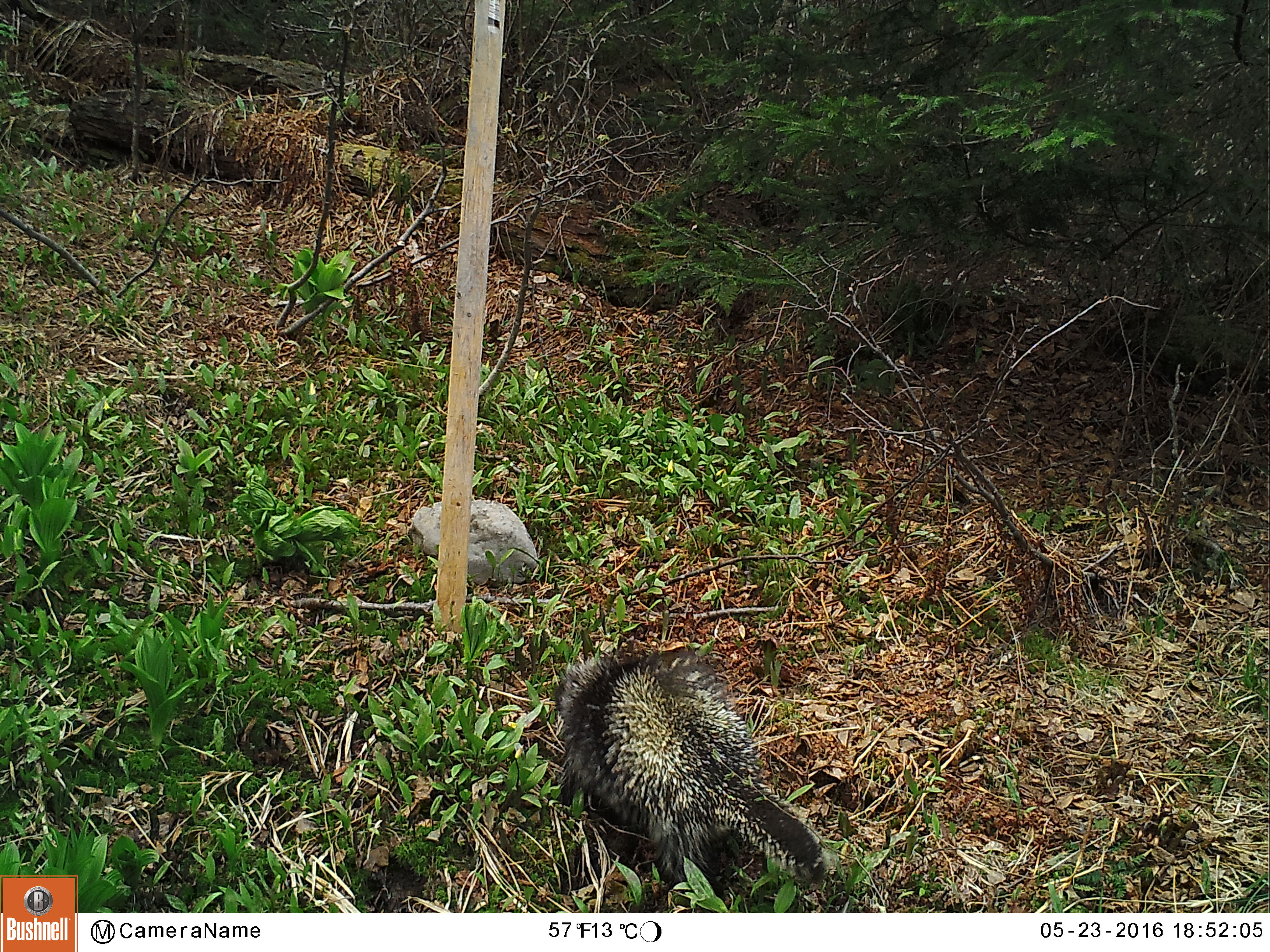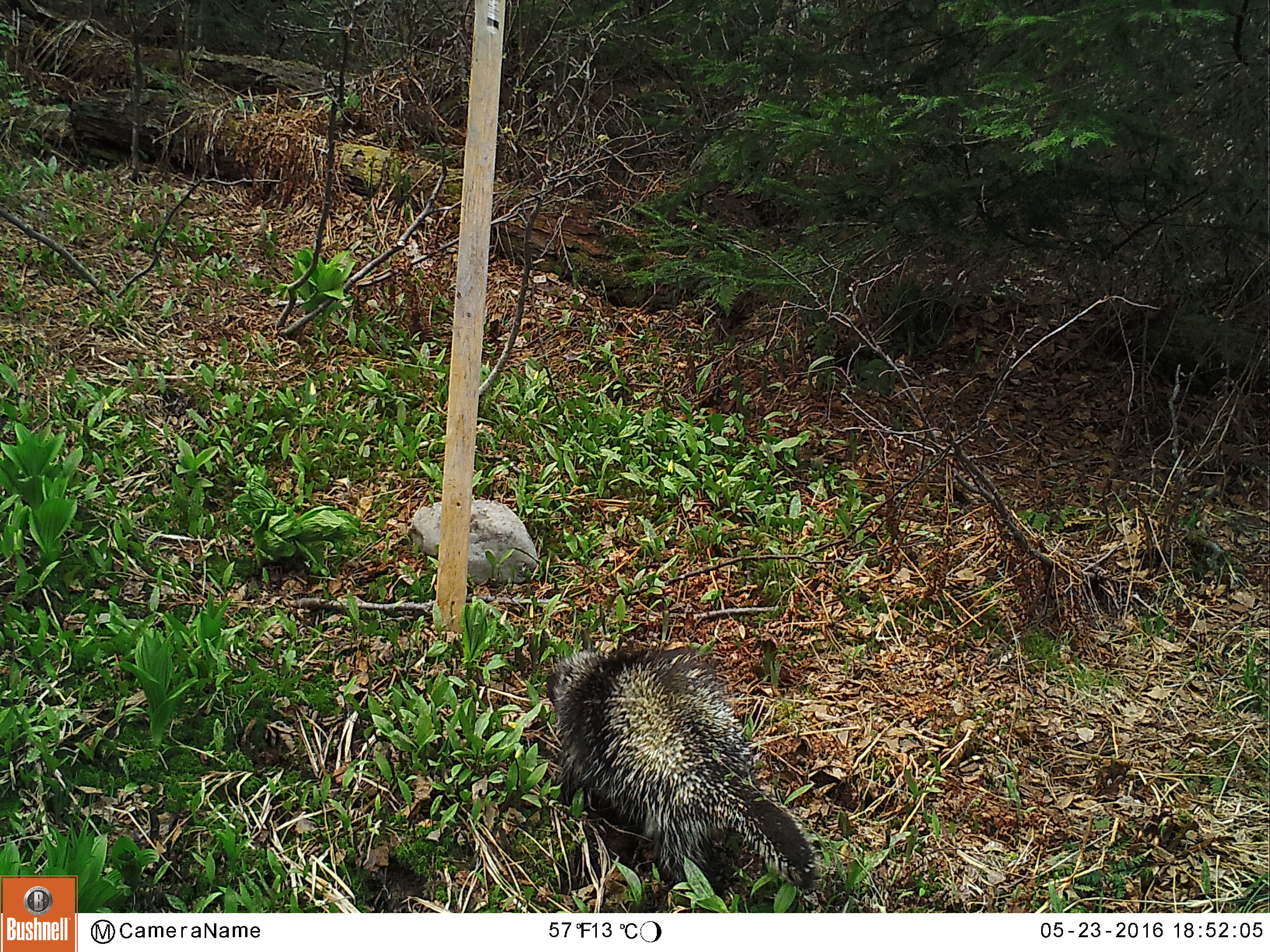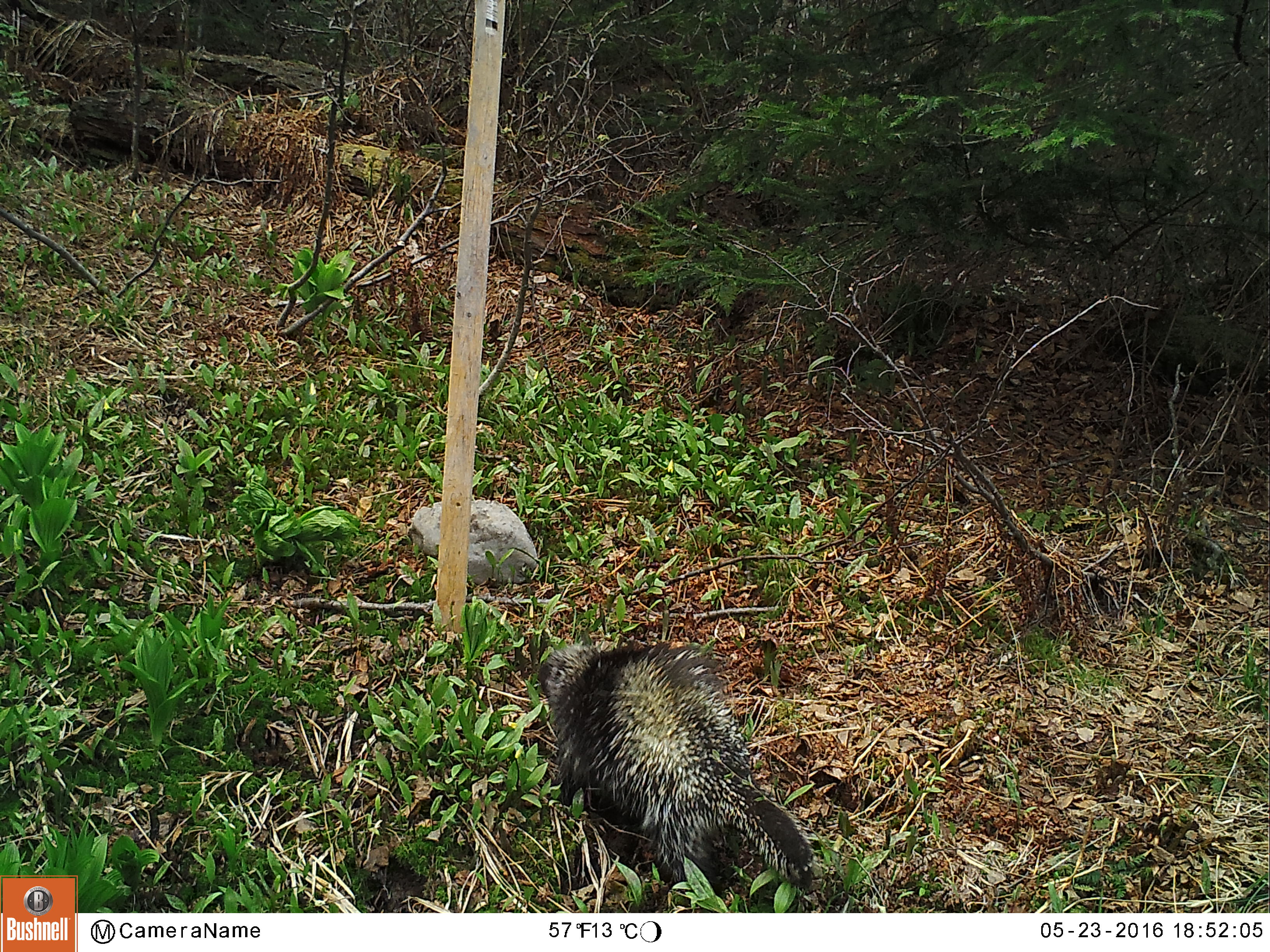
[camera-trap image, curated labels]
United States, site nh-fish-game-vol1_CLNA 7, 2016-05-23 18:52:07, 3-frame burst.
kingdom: Animalia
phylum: Chordata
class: Mammalia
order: Rodentia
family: Erethizontidae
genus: Erethizon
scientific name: Erethizon dorsatum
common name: porcupine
Porcupine (Erethizon dorsatum).